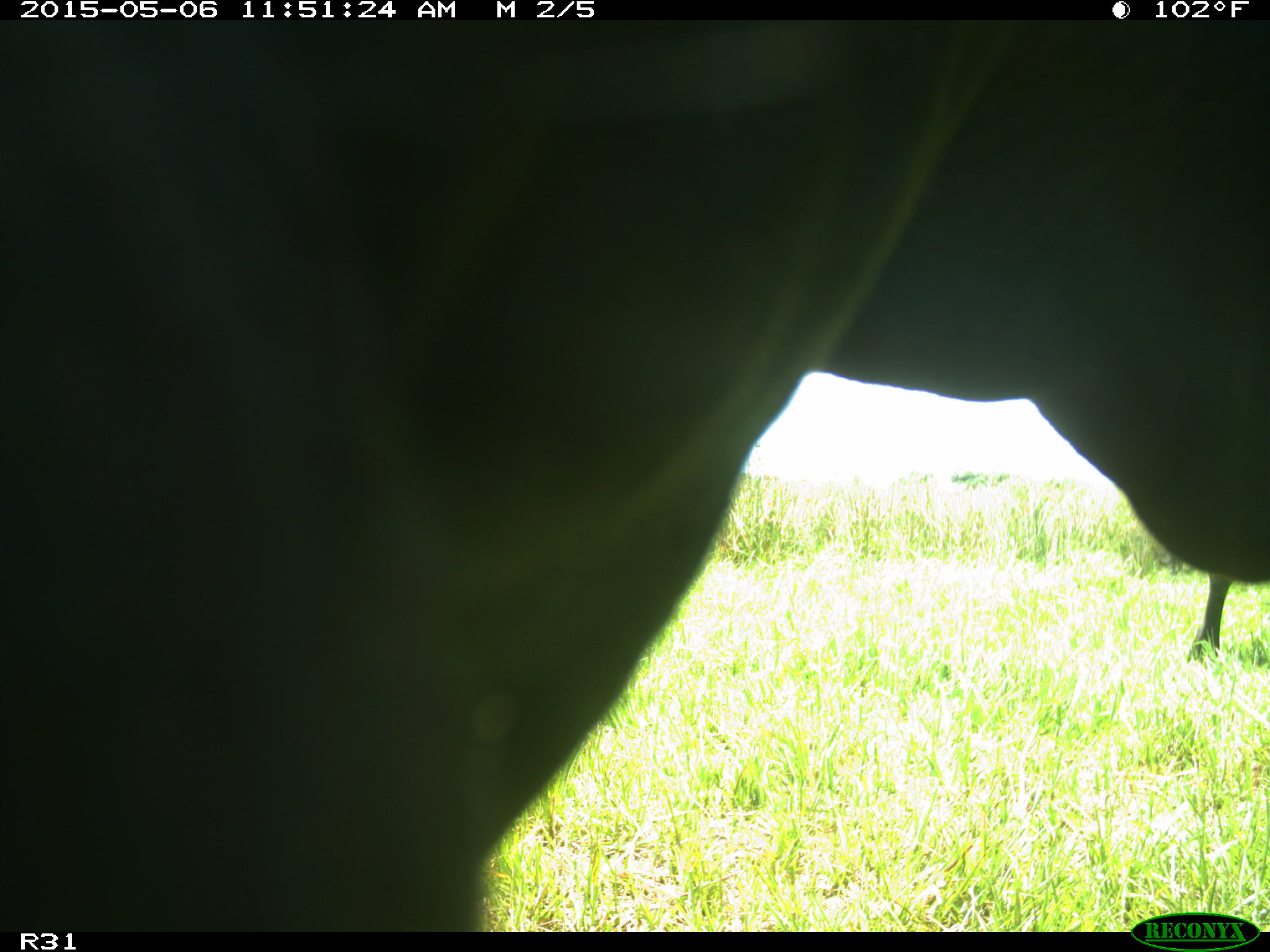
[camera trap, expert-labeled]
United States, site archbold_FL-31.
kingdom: Animalia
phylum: Chordata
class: Mammalia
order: Artiodactyla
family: Bovidae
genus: Bos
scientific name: Bos taurus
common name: domestic cow